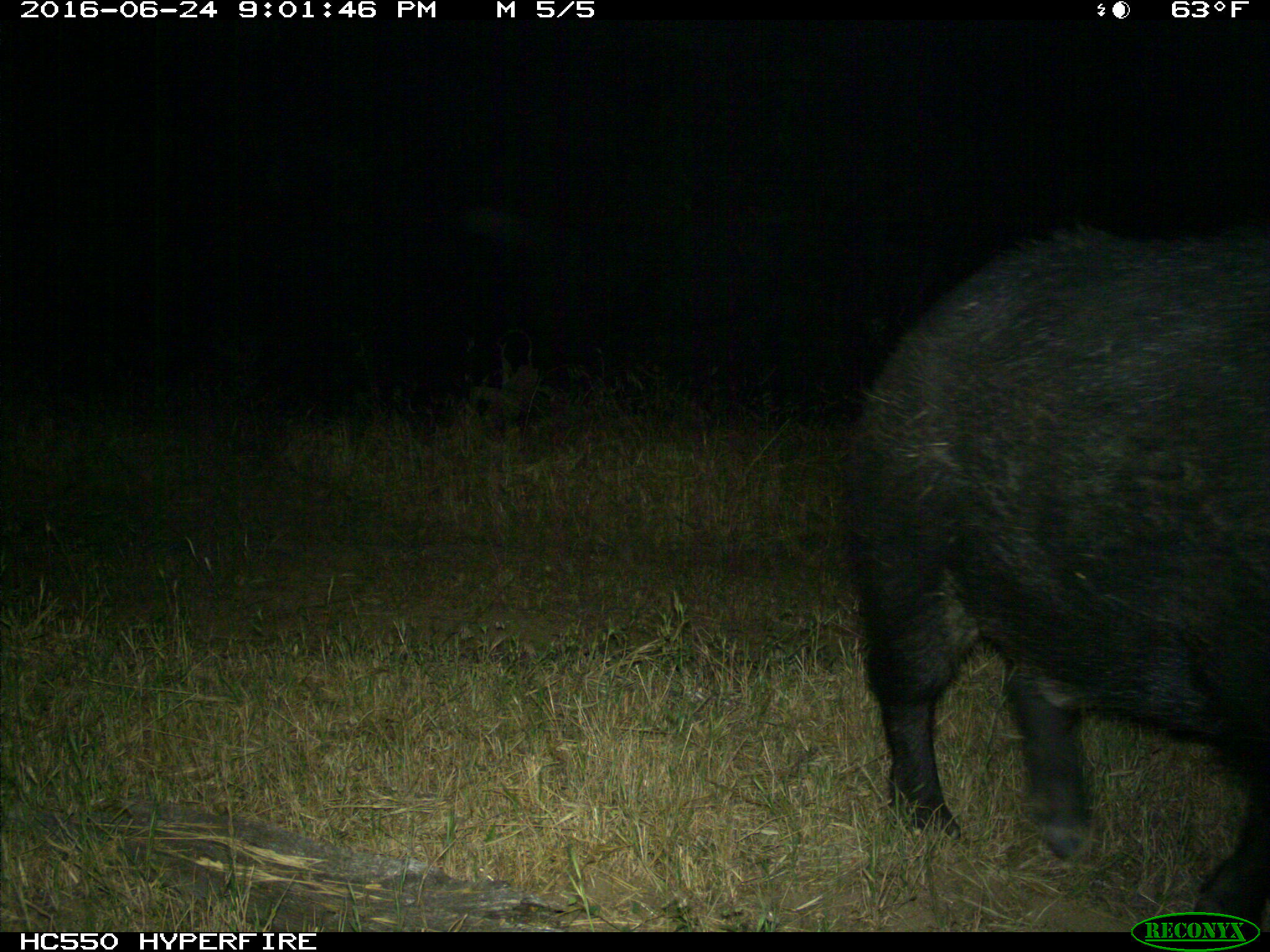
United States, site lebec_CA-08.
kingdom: Animalia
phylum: Chordata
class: Mammalia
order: Artiodactyla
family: Suidae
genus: Sus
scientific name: Sus scrofa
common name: wild boar